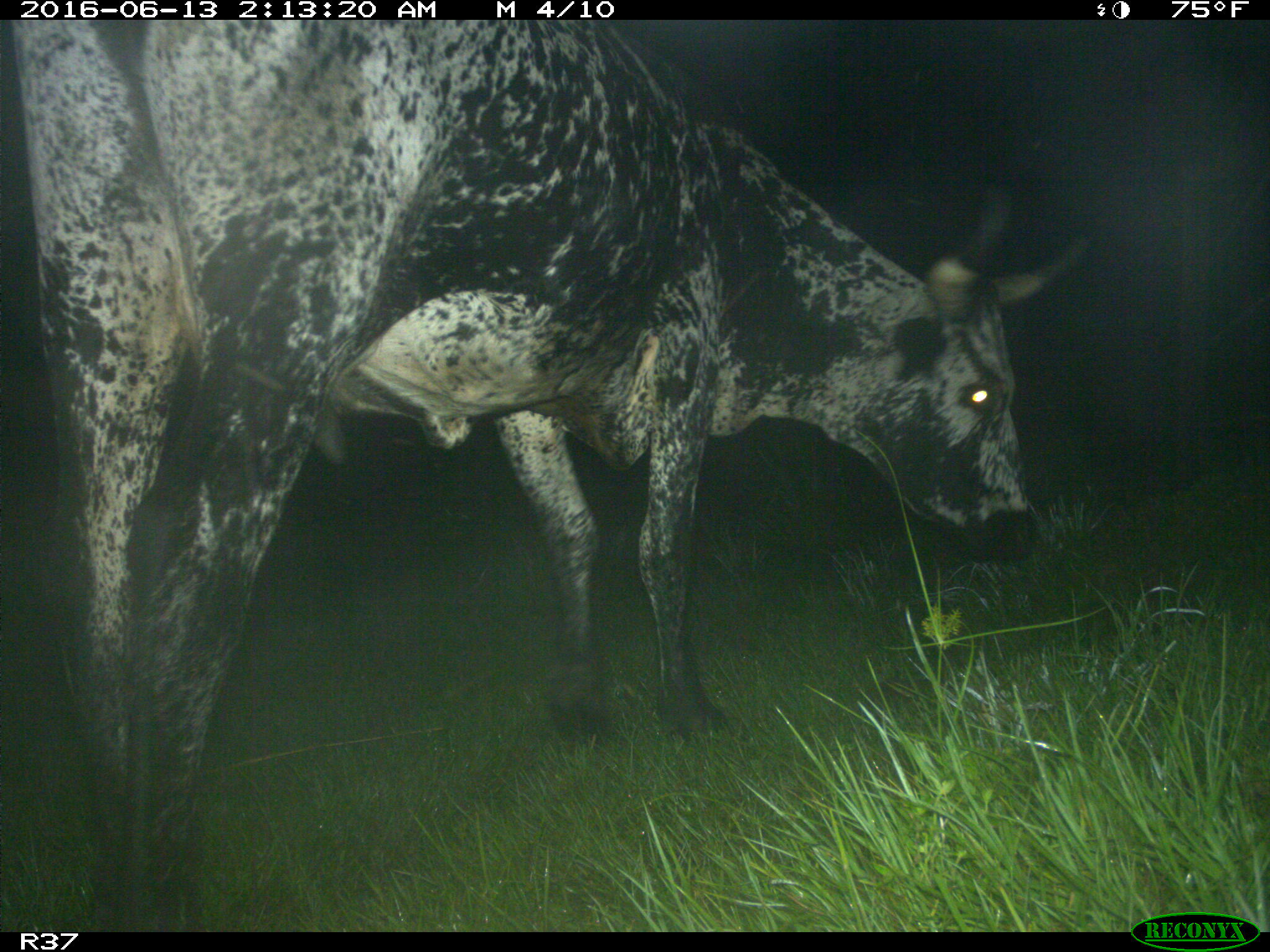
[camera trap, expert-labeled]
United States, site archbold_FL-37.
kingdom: Animalia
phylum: Chordata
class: Mammalia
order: Artiodactyla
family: Bovidae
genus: Bos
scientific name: Bos taurus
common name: domestic cow